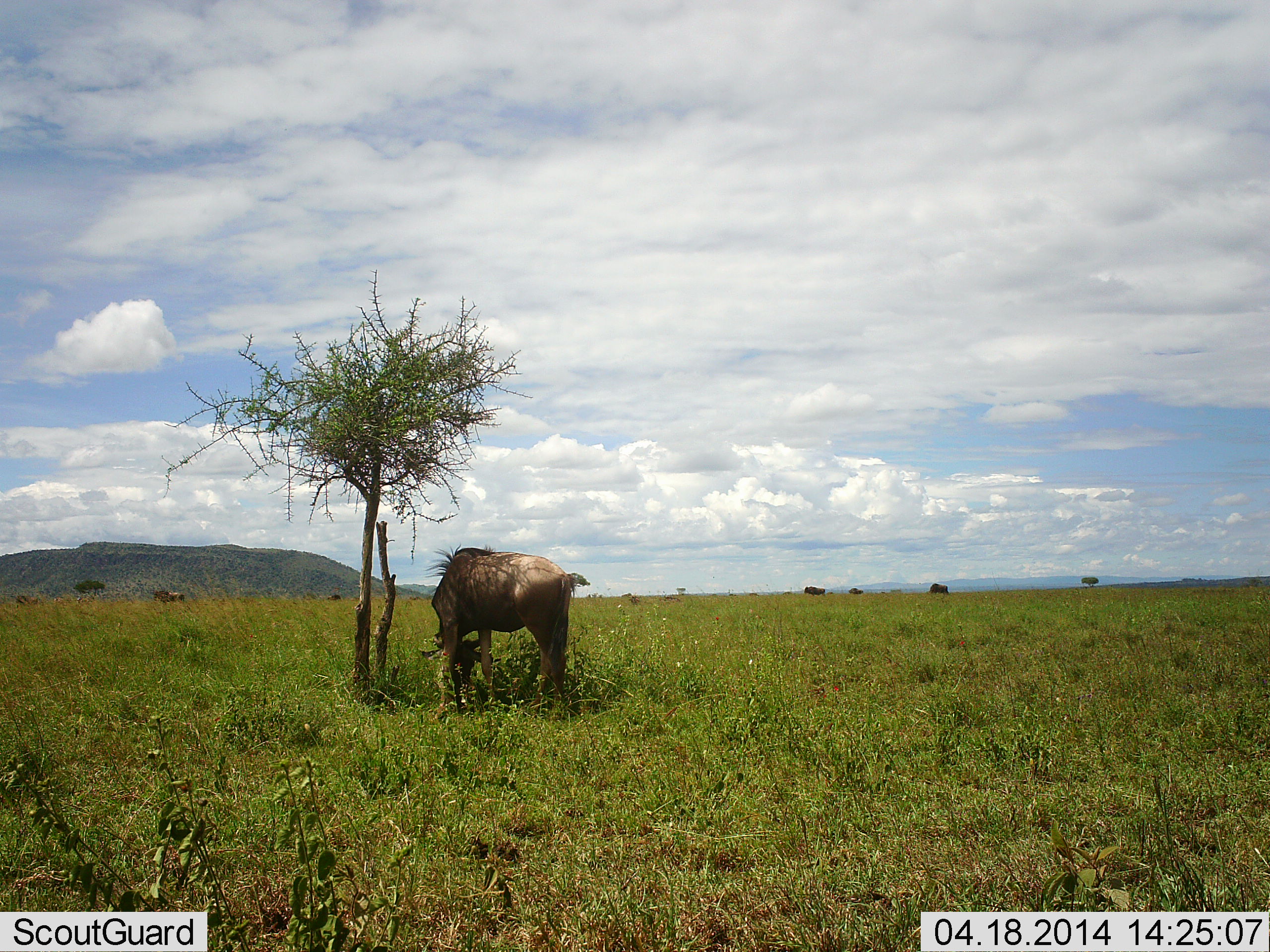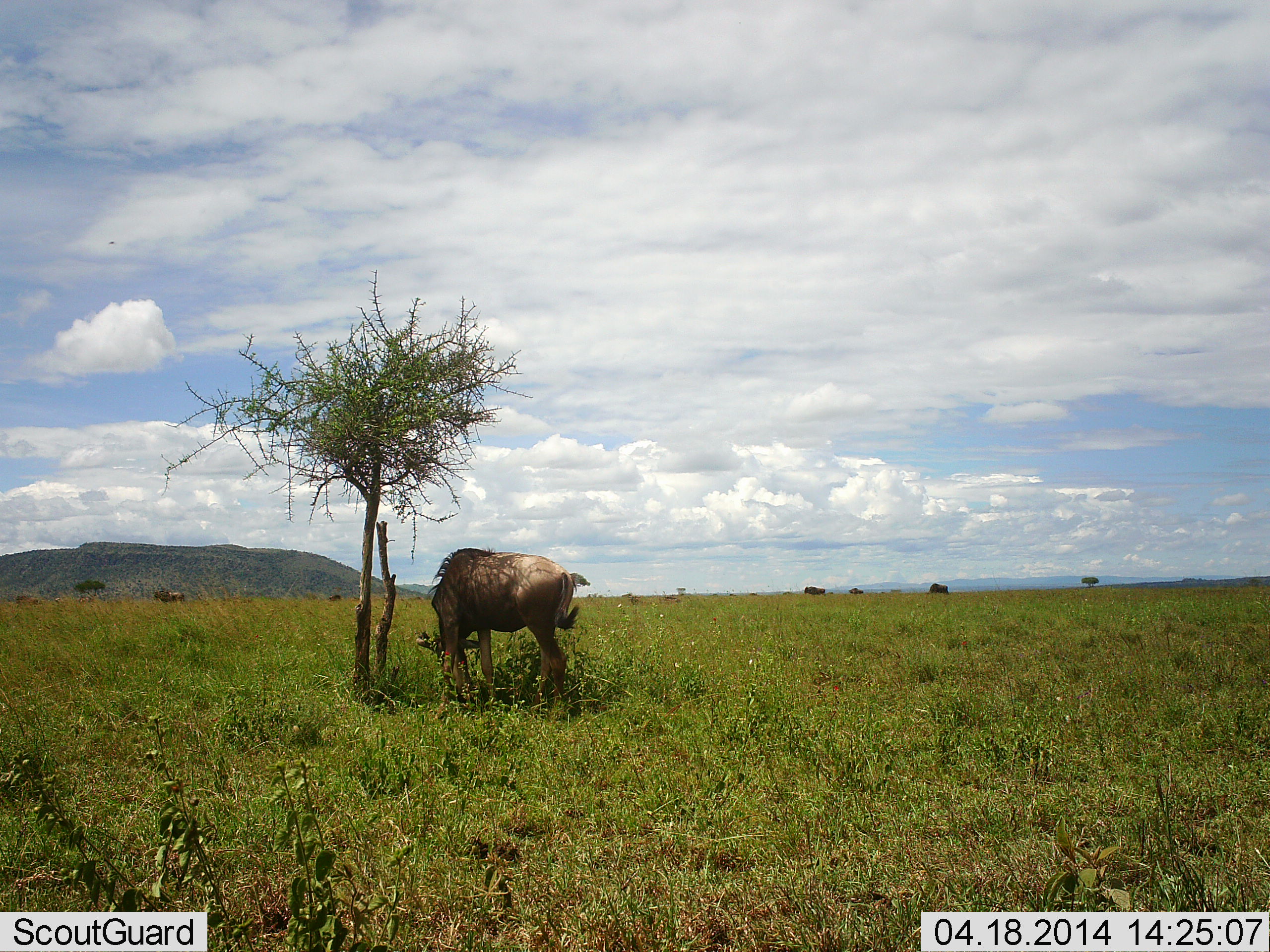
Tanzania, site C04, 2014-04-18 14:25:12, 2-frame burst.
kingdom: Animalia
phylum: Chordata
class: Mammalia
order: Artiodactyla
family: Bovidae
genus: Connochaetes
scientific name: Connochaetes taurinus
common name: blue wildebeest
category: wildebeest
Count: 5.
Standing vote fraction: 40%.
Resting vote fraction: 0%.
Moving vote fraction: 10%.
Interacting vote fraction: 0%.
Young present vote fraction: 0%.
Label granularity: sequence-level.